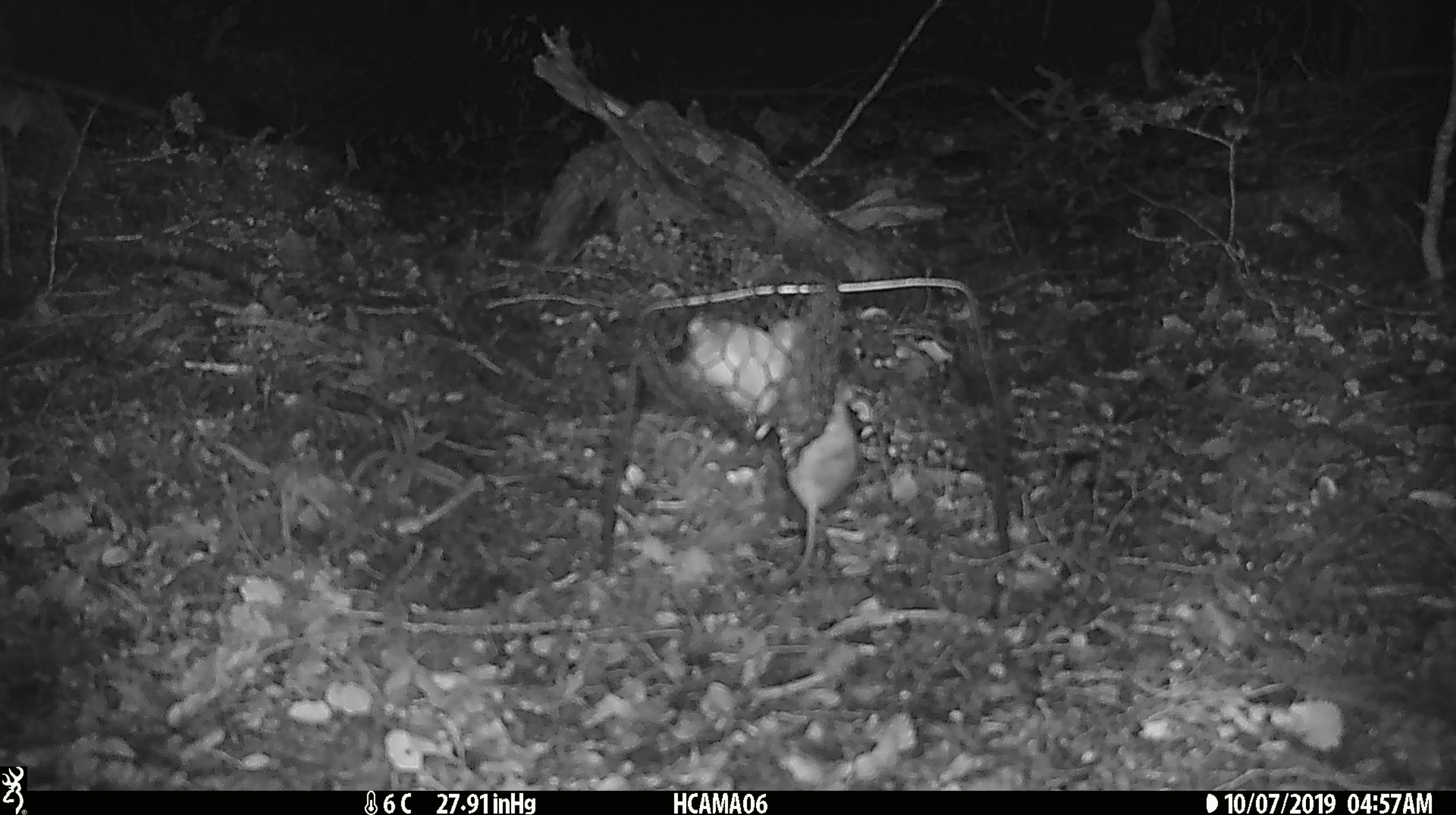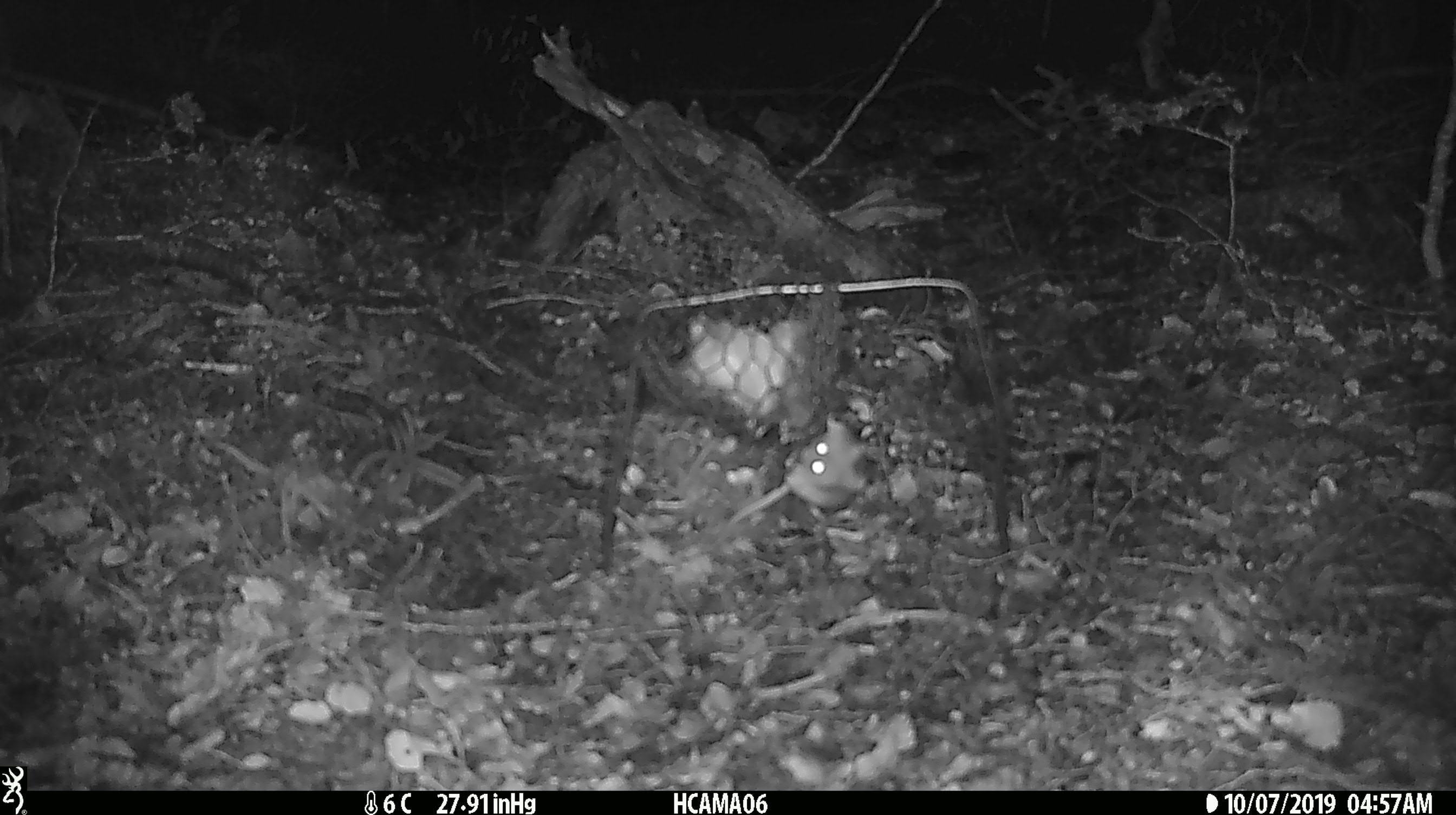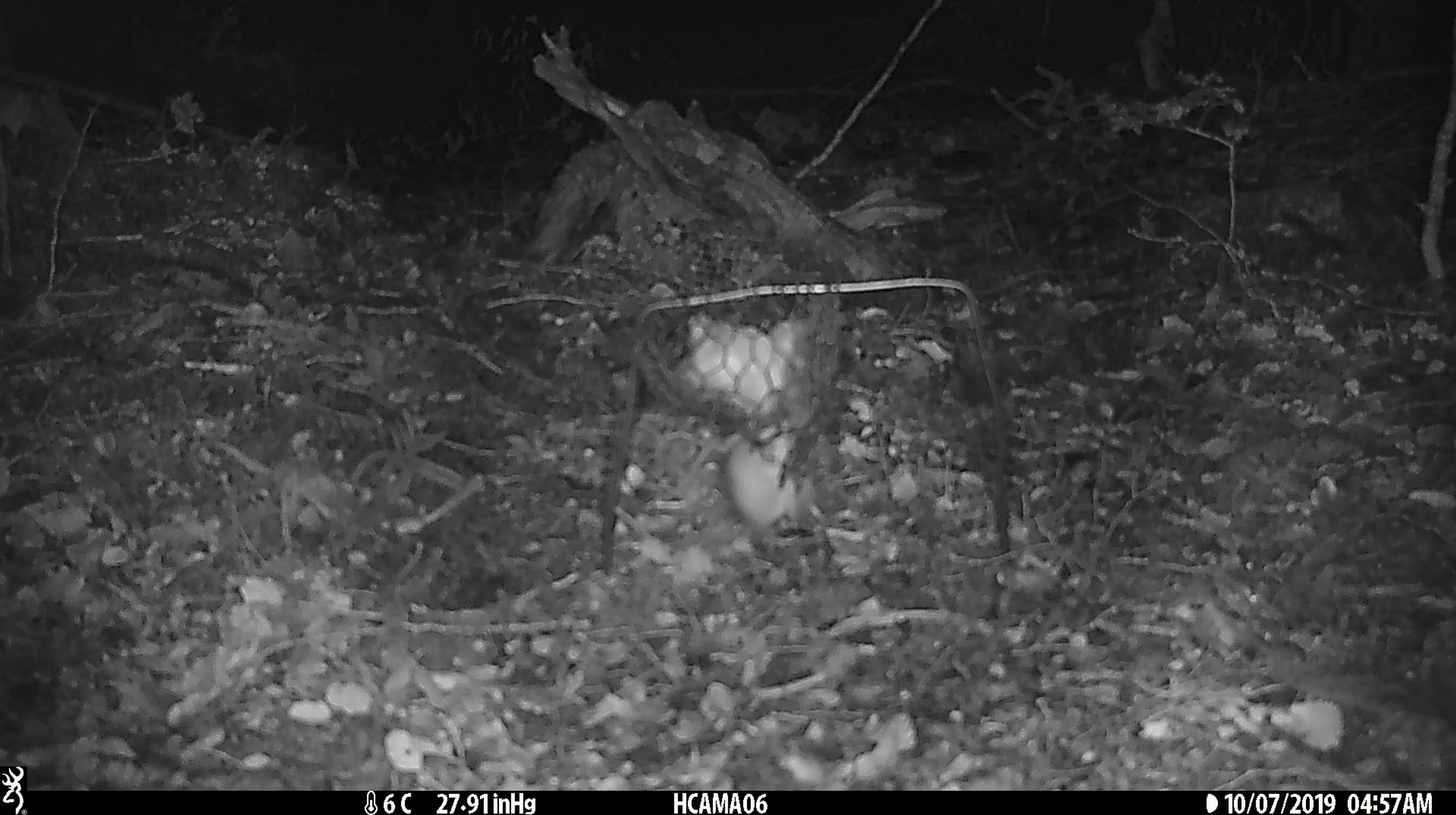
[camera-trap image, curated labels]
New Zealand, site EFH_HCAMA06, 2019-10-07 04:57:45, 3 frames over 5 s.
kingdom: Animalia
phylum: Chordata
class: Mammalia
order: Rodentia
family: Muridae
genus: Mus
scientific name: Mus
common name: mouse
Mouse (Mus).